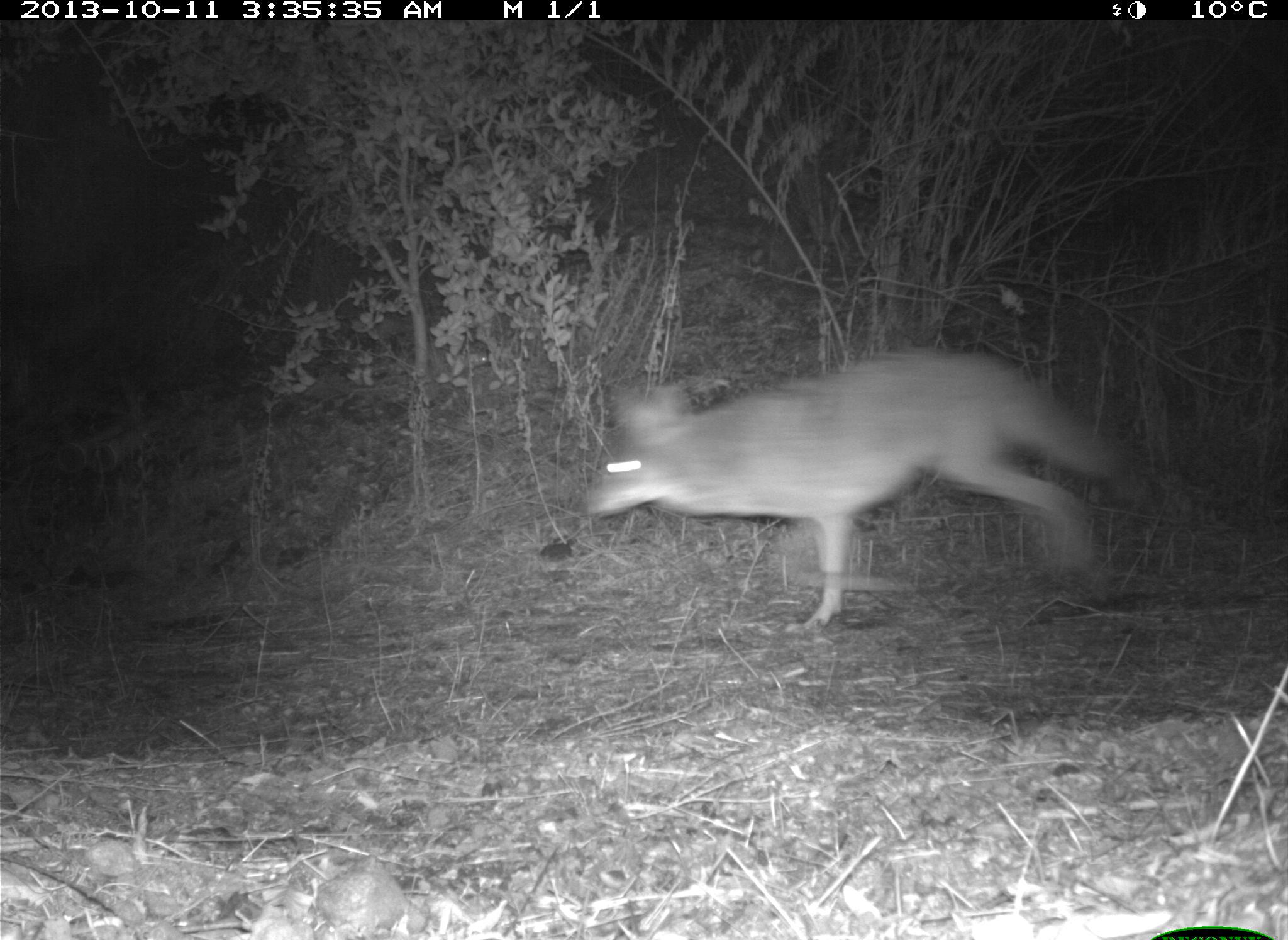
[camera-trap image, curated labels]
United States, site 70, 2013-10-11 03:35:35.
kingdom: Animalia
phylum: Chordata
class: Mammalia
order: Carnivora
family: Canidae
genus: Canis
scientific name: Canis latrans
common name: coyote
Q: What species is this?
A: Coyote (Canis latrans).